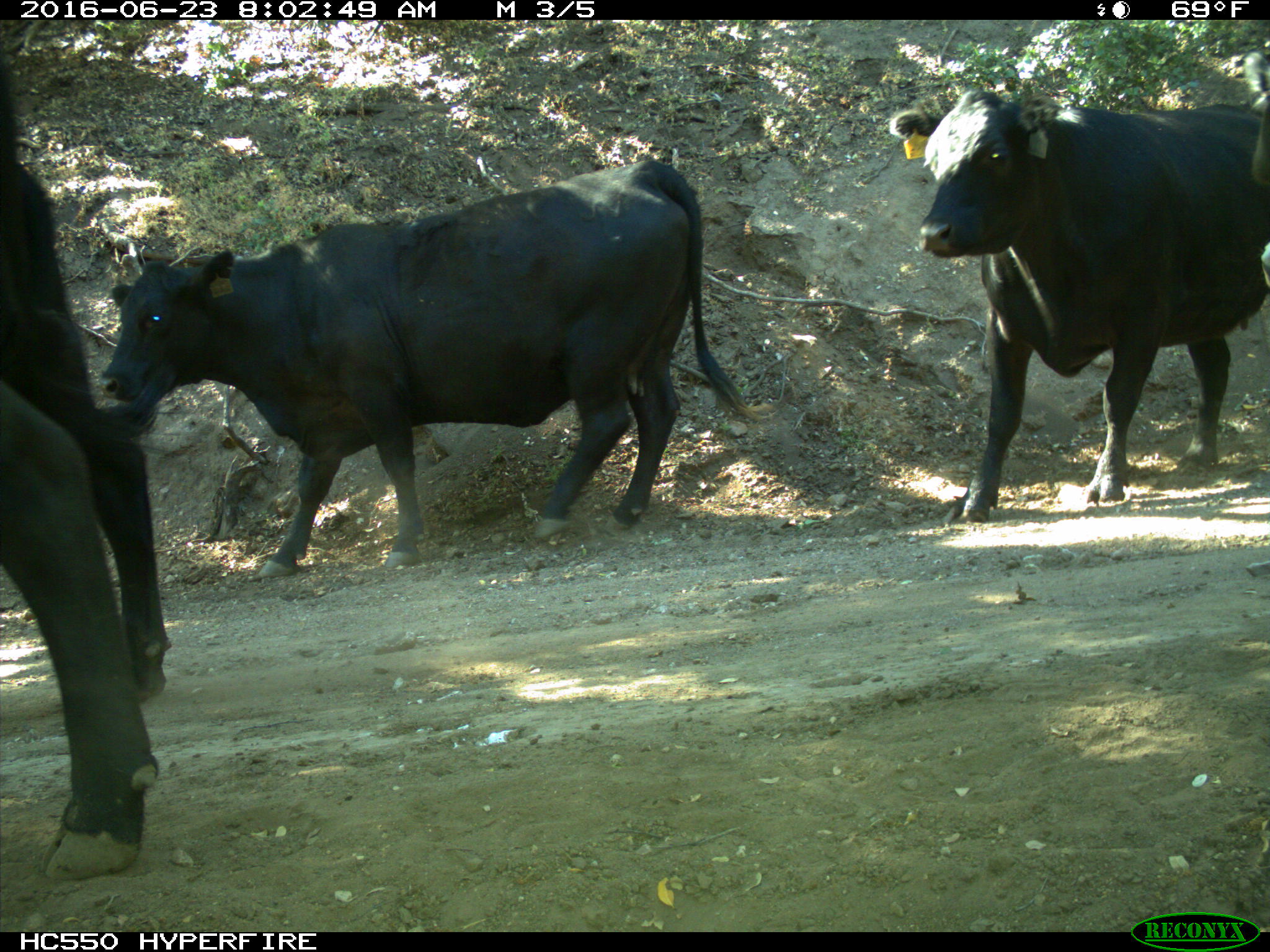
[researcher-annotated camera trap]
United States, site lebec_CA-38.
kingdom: Animalia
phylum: Chordata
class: Mammalia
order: Artiodactyla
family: Bovidae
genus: Bos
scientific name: Bos taurus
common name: domestic cow